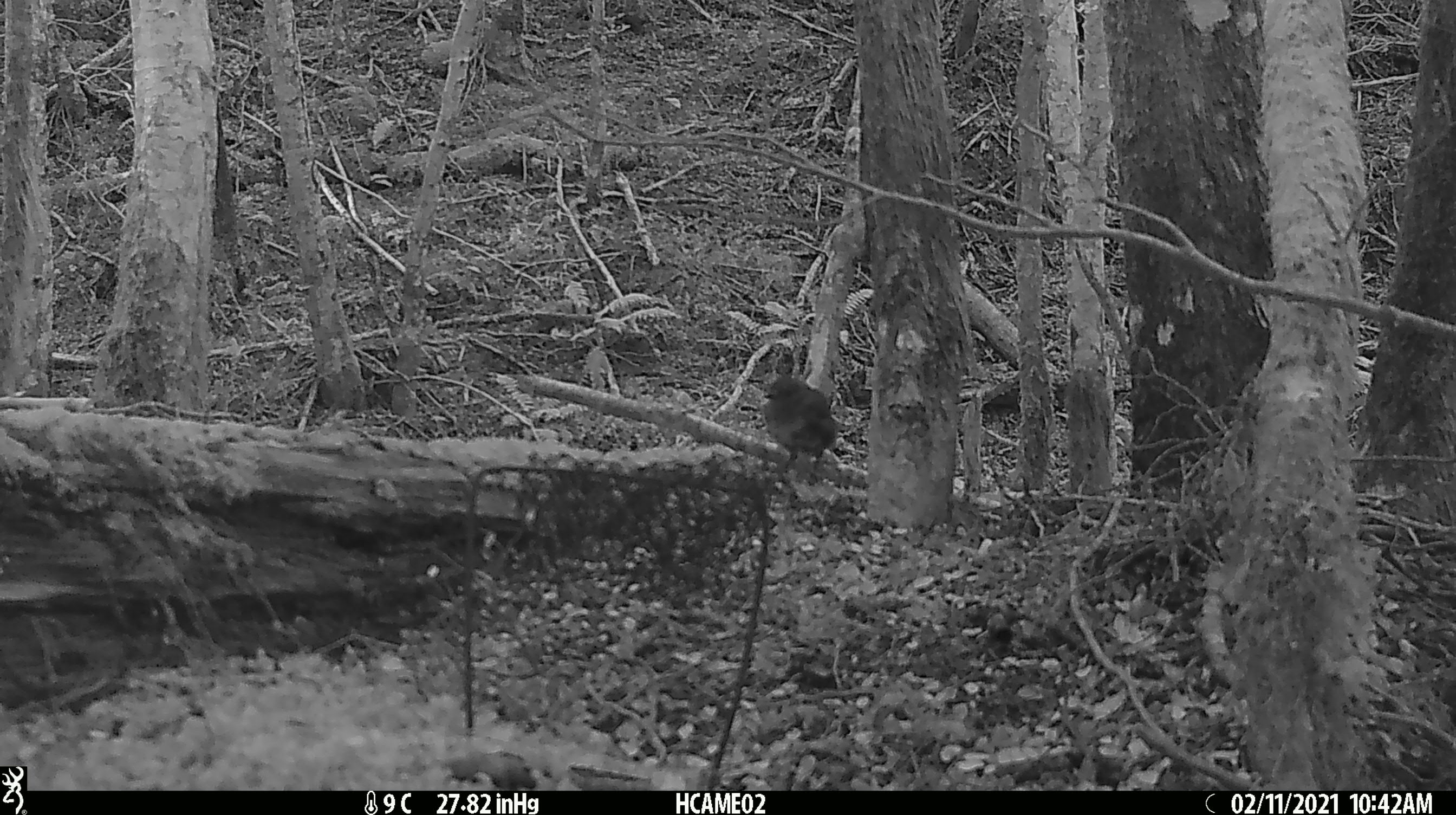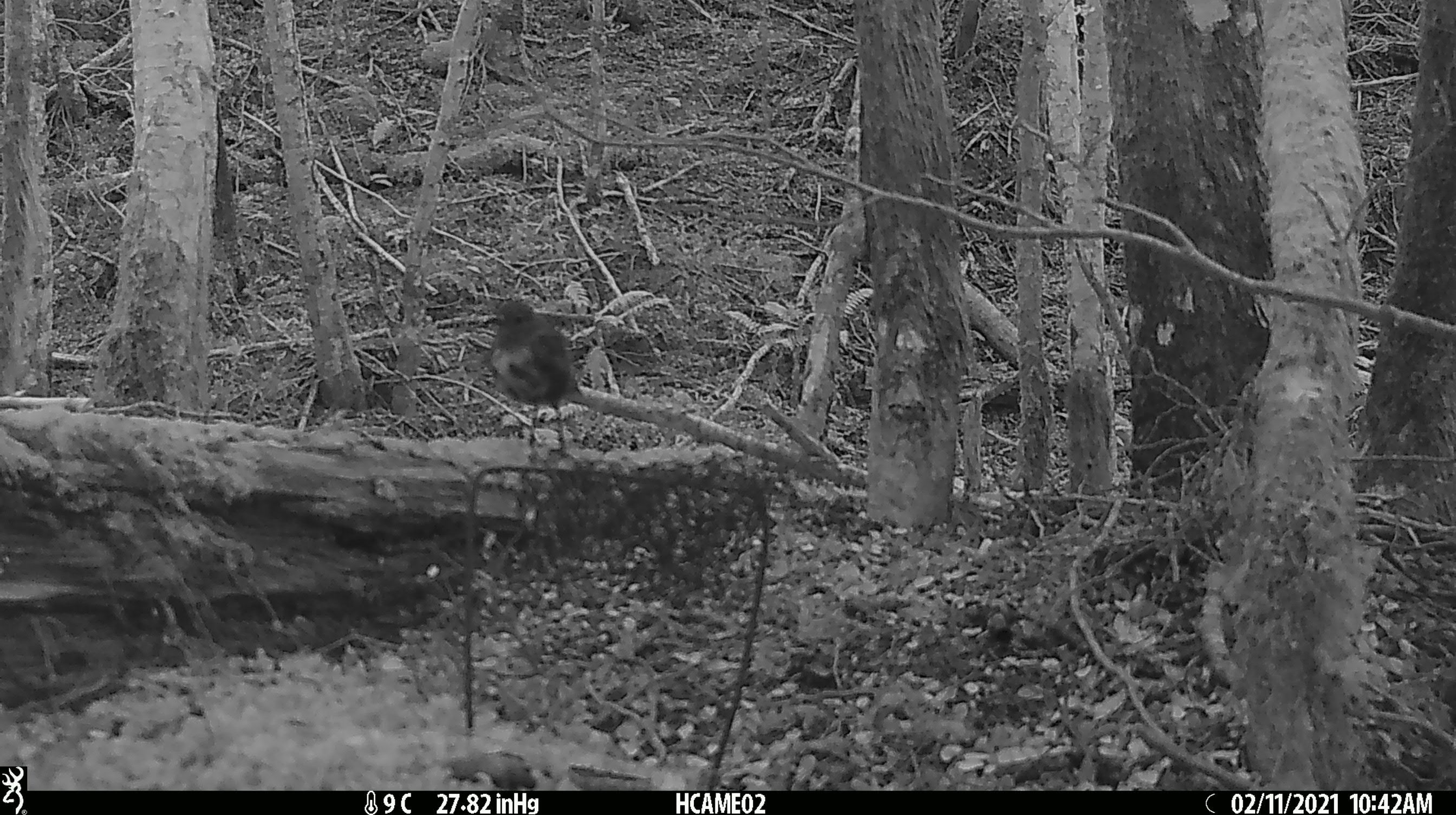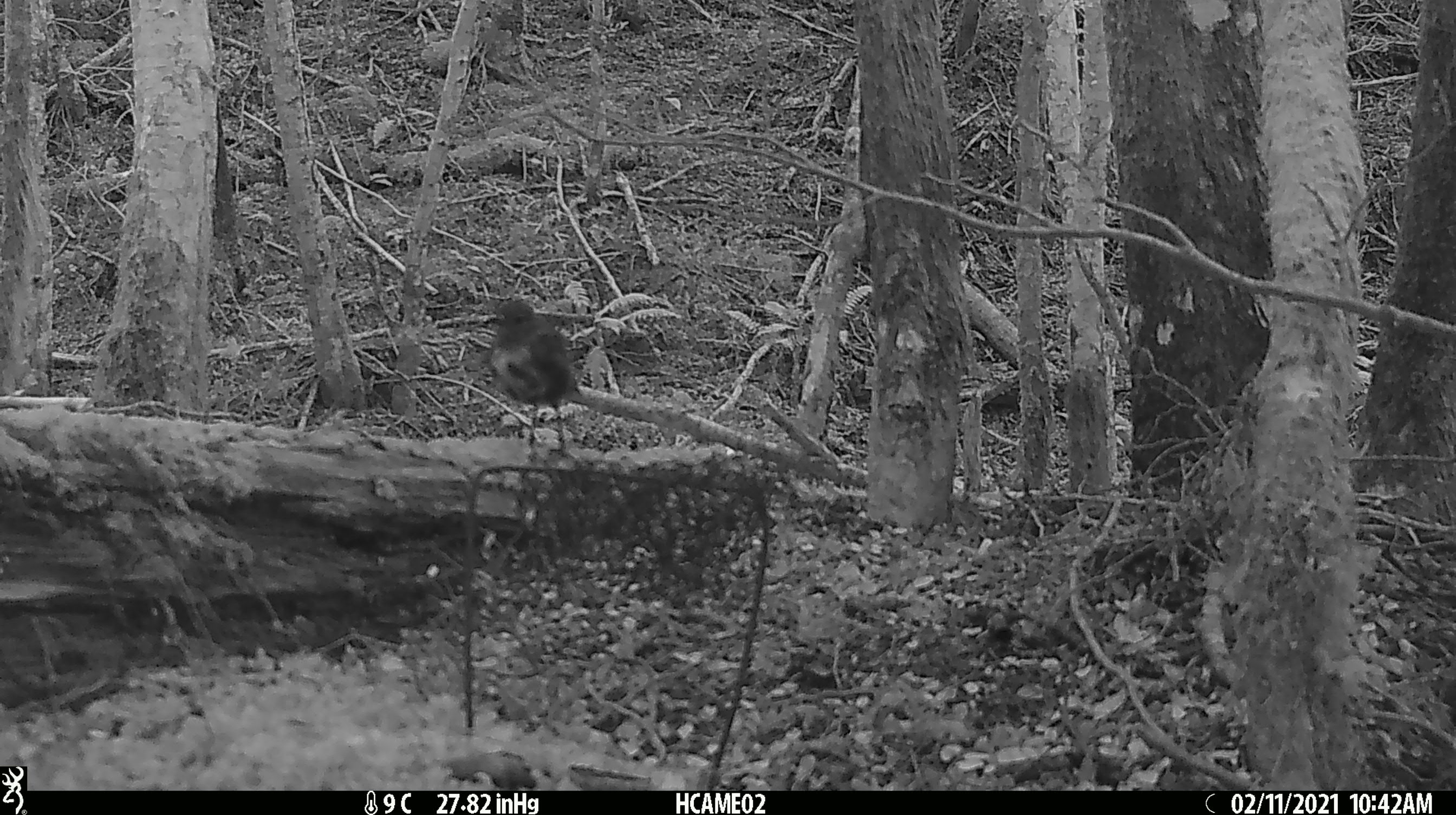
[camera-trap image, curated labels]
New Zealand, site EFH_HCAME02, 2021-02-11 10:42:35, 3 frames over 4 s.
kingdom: Animalia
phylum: Chordata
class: Aves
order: Passeriformes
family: Petroicidae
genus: Petroica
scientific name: Petroica australis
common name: new zealand robin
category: robin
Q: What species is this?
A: Robin (new zealand robin) (Petroica australis).